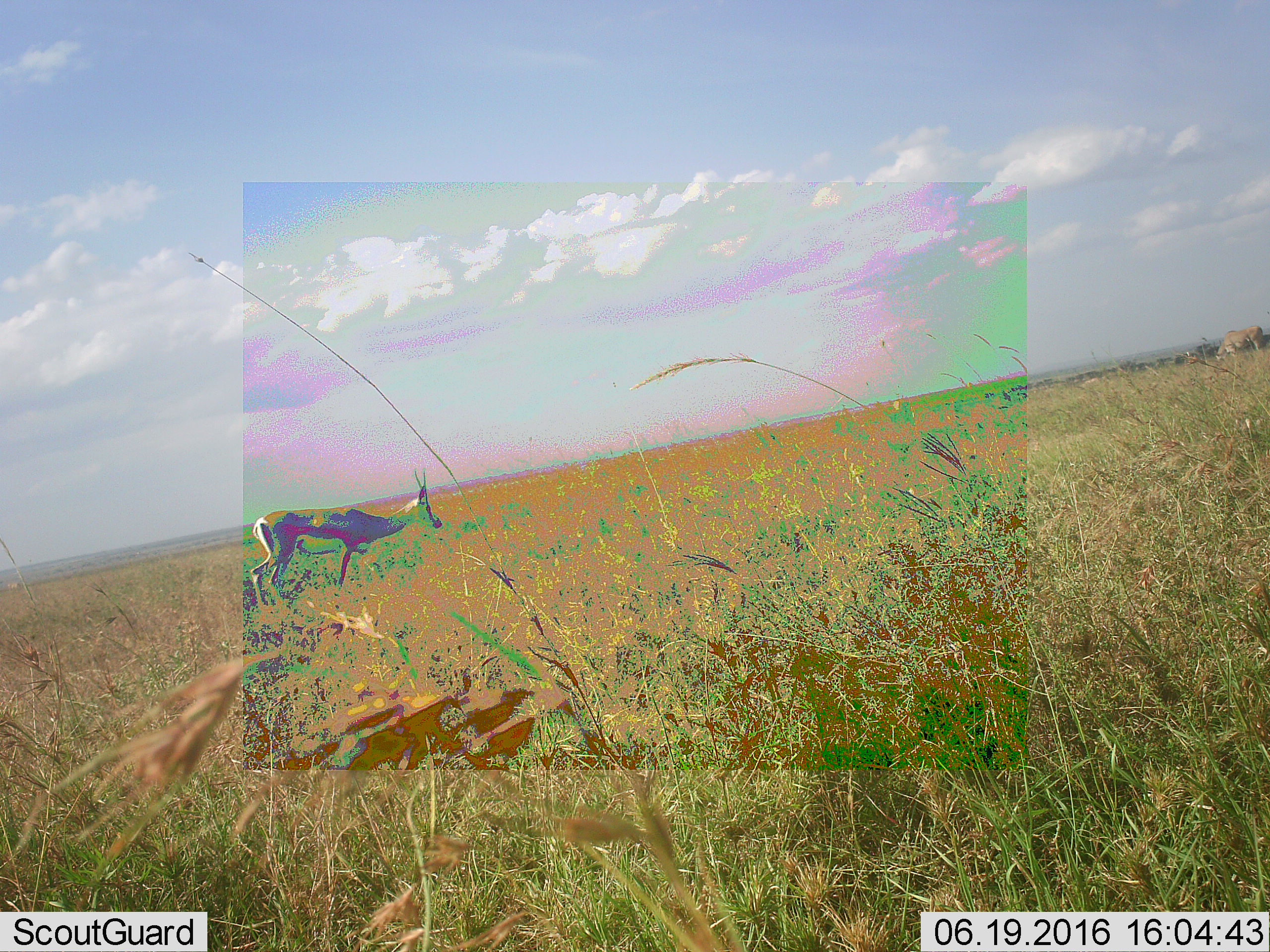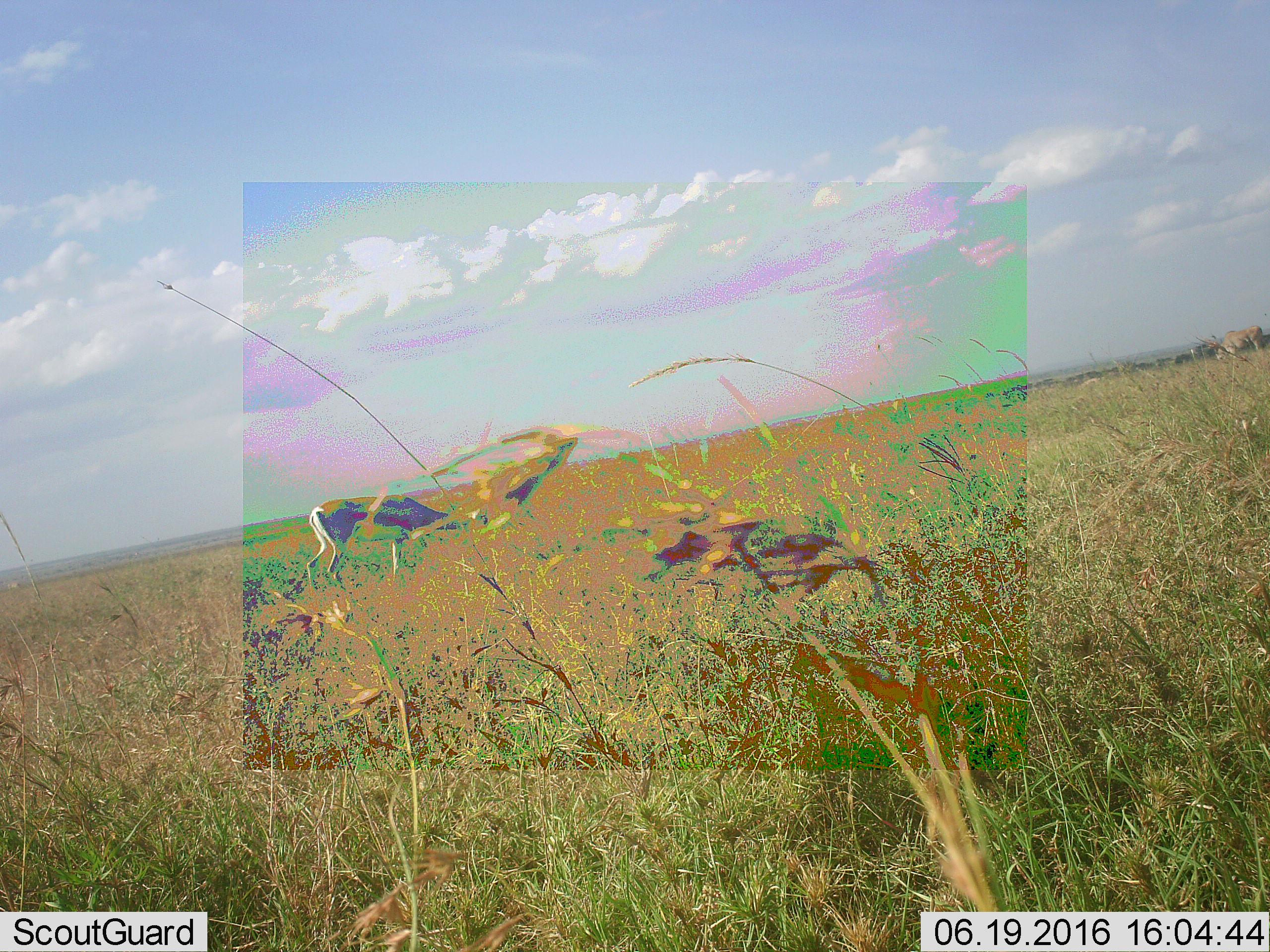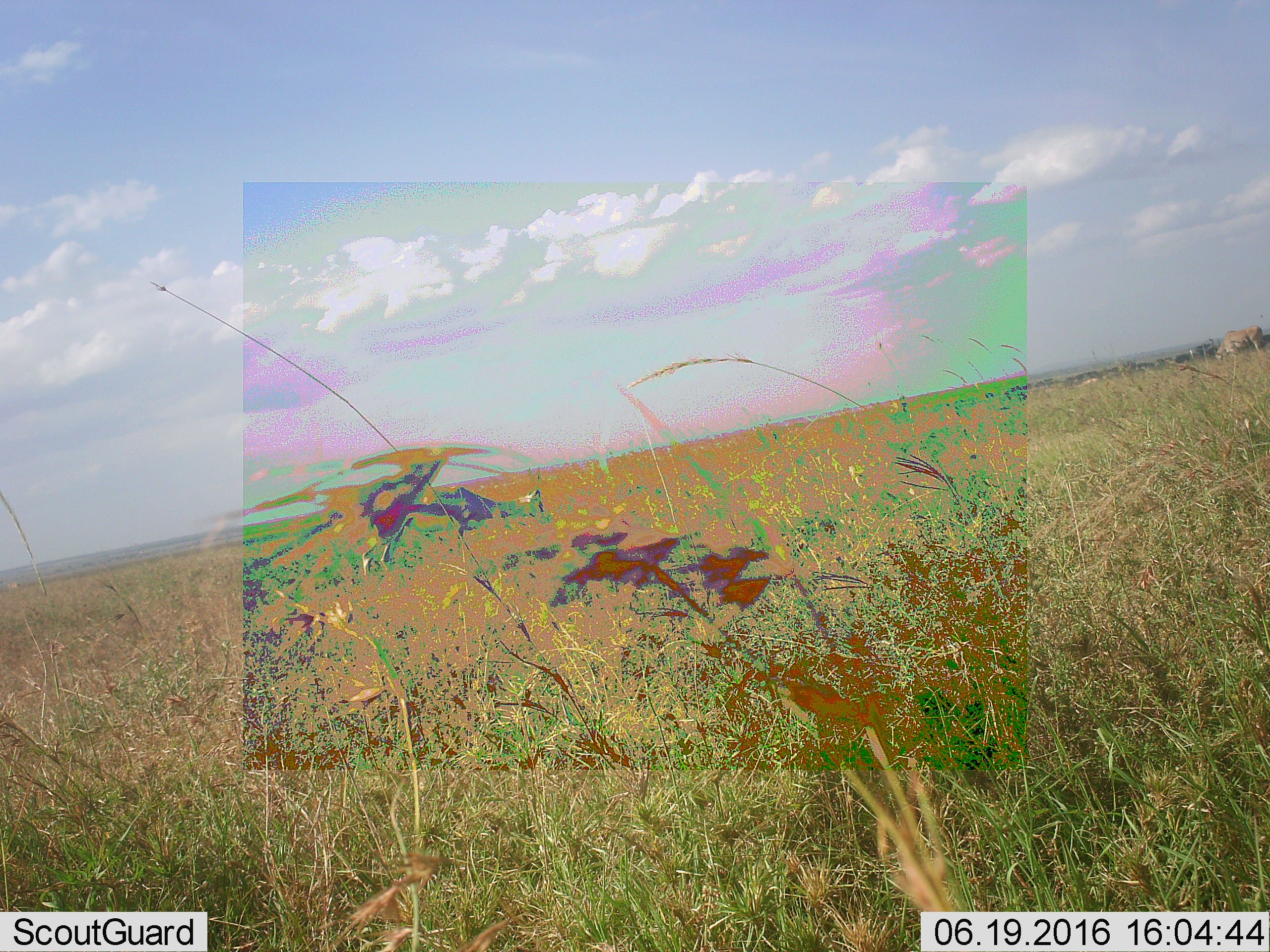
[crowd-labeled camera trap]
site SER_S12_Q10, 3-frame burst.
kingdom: Animalia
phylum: Chordata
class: Mammalia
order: Artiodactyla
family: Bovidae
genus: Eudorcas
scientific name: Eudorcas thomsonii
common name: thomson's gazelle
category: gazellethomsons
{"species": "gazellethomsons (thomson's gazelle) (Eudorcas thomsonii)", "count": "1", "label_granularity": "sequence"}